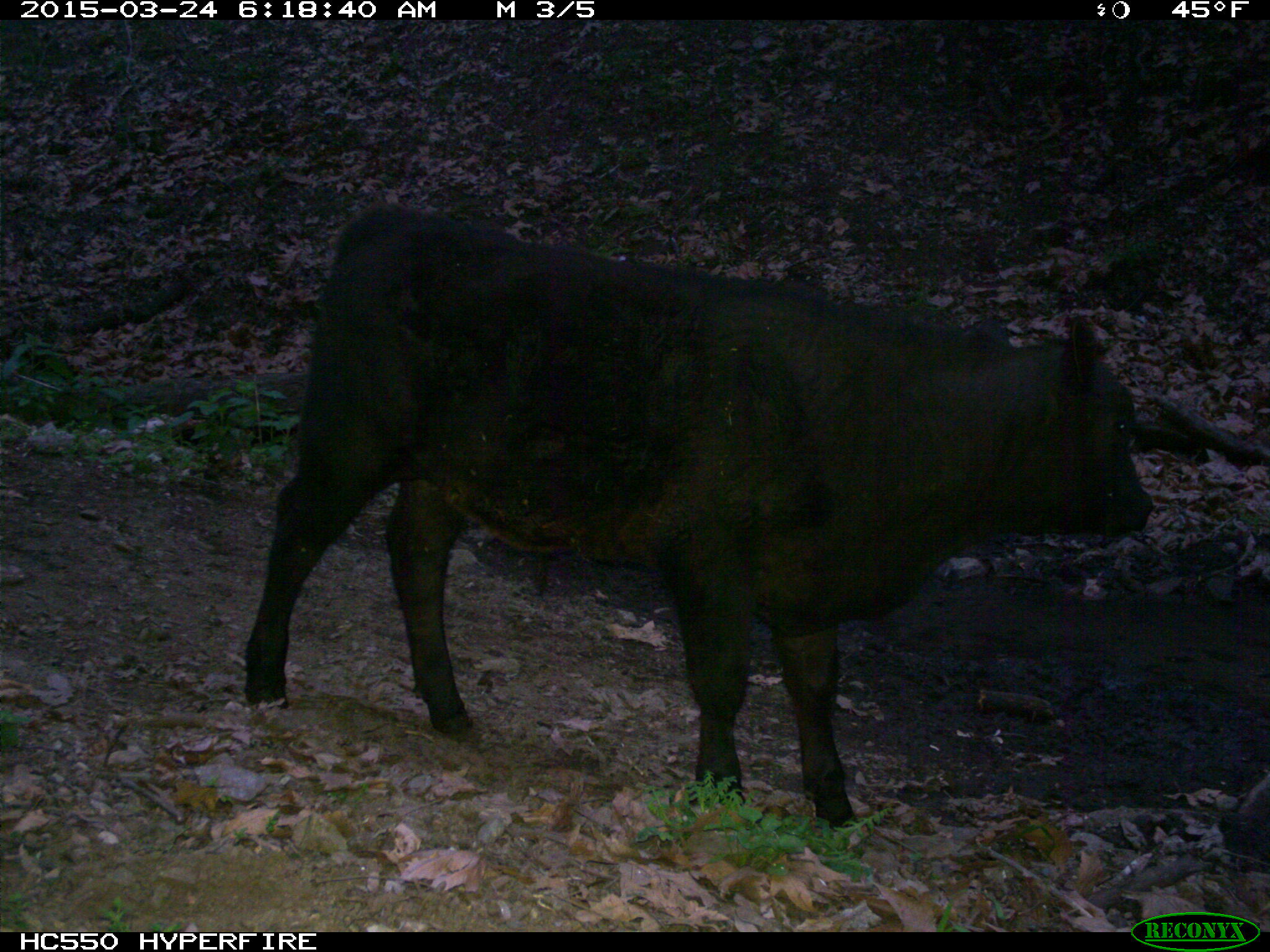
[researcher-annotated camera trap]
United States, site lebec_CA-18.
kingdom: Animalia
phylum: Chordata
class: Mammalia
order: Artiodactyla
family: Bovidae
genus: Bos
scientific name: Bos taurus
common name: domestic cow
Bos taurus (domestic cow).